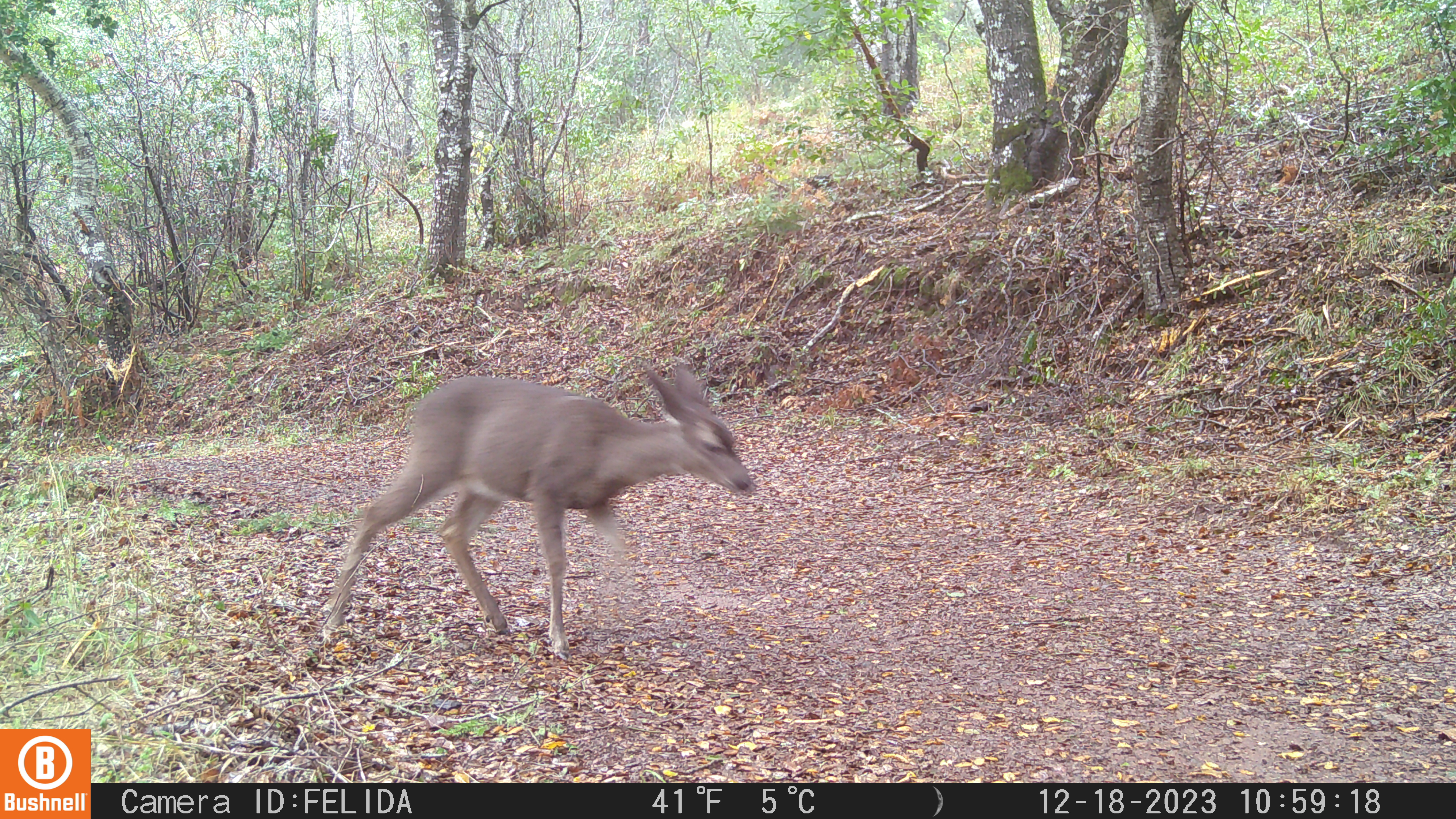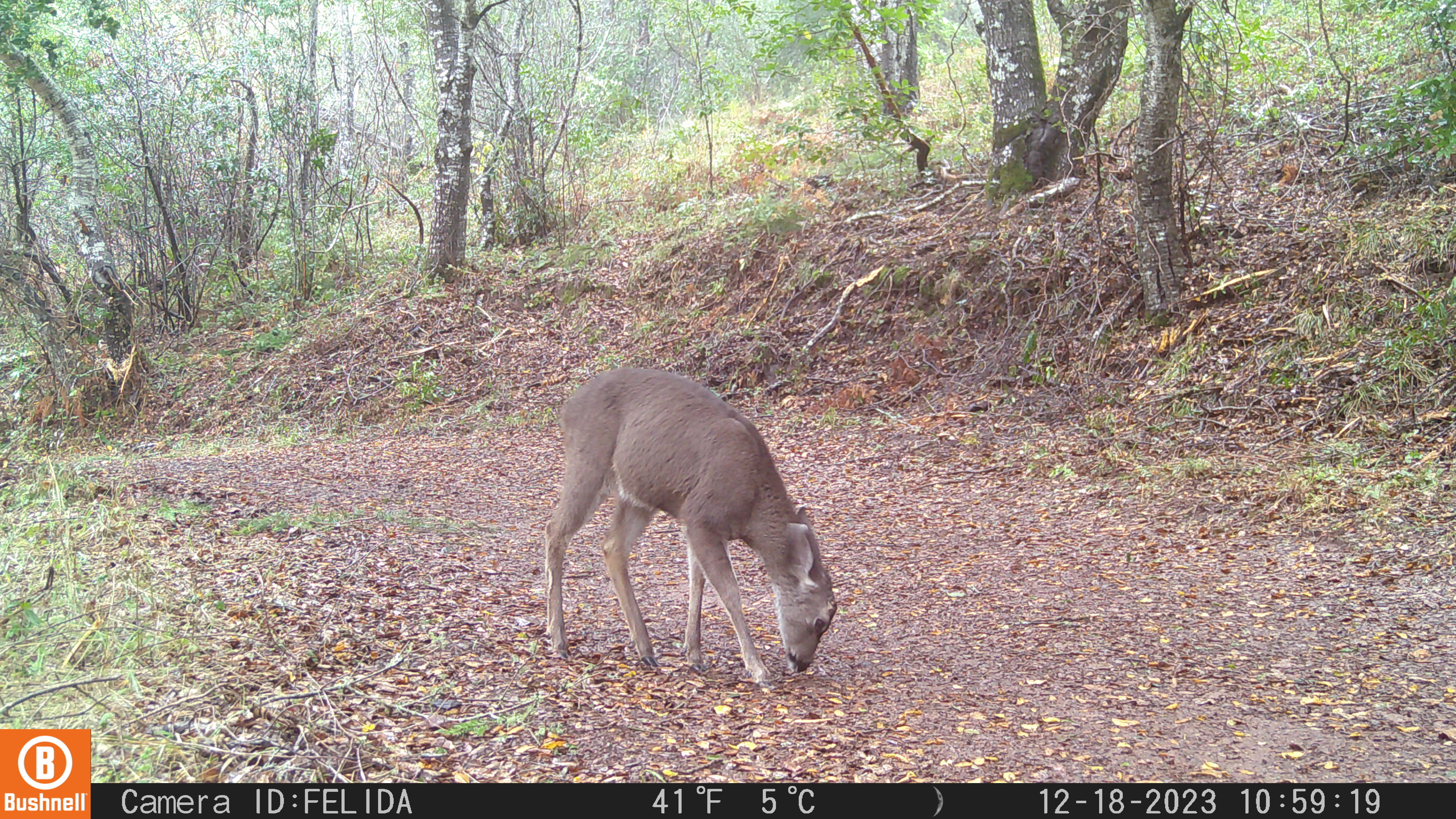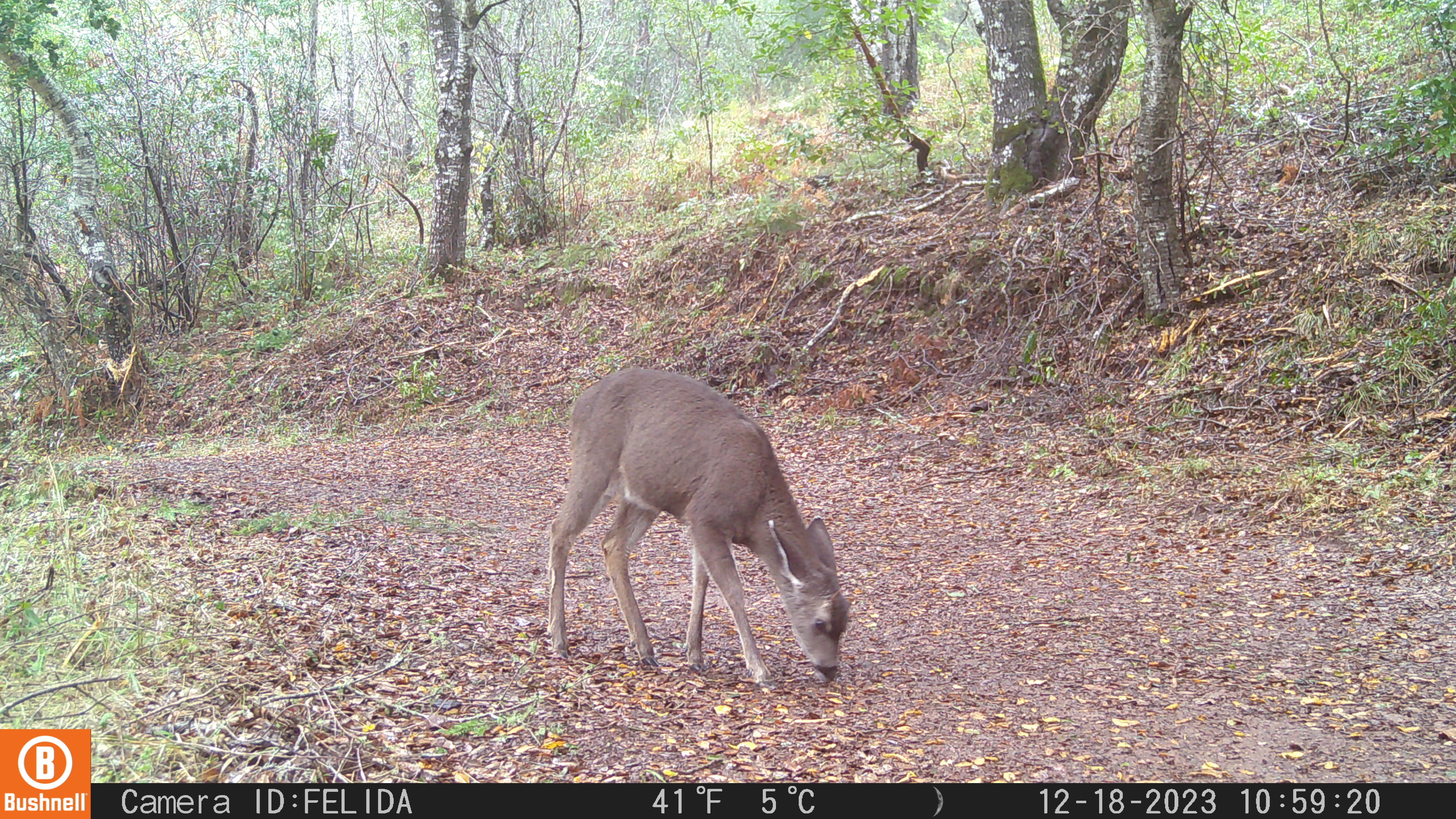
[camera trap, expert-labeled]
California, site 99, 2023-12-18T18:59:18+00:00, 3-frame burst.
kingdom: Animalia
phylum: Chordata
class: Mammalia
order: Artiodactyla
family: Cervidae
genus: Odocoileus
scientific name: Odocoileus hemionus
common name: mule deer